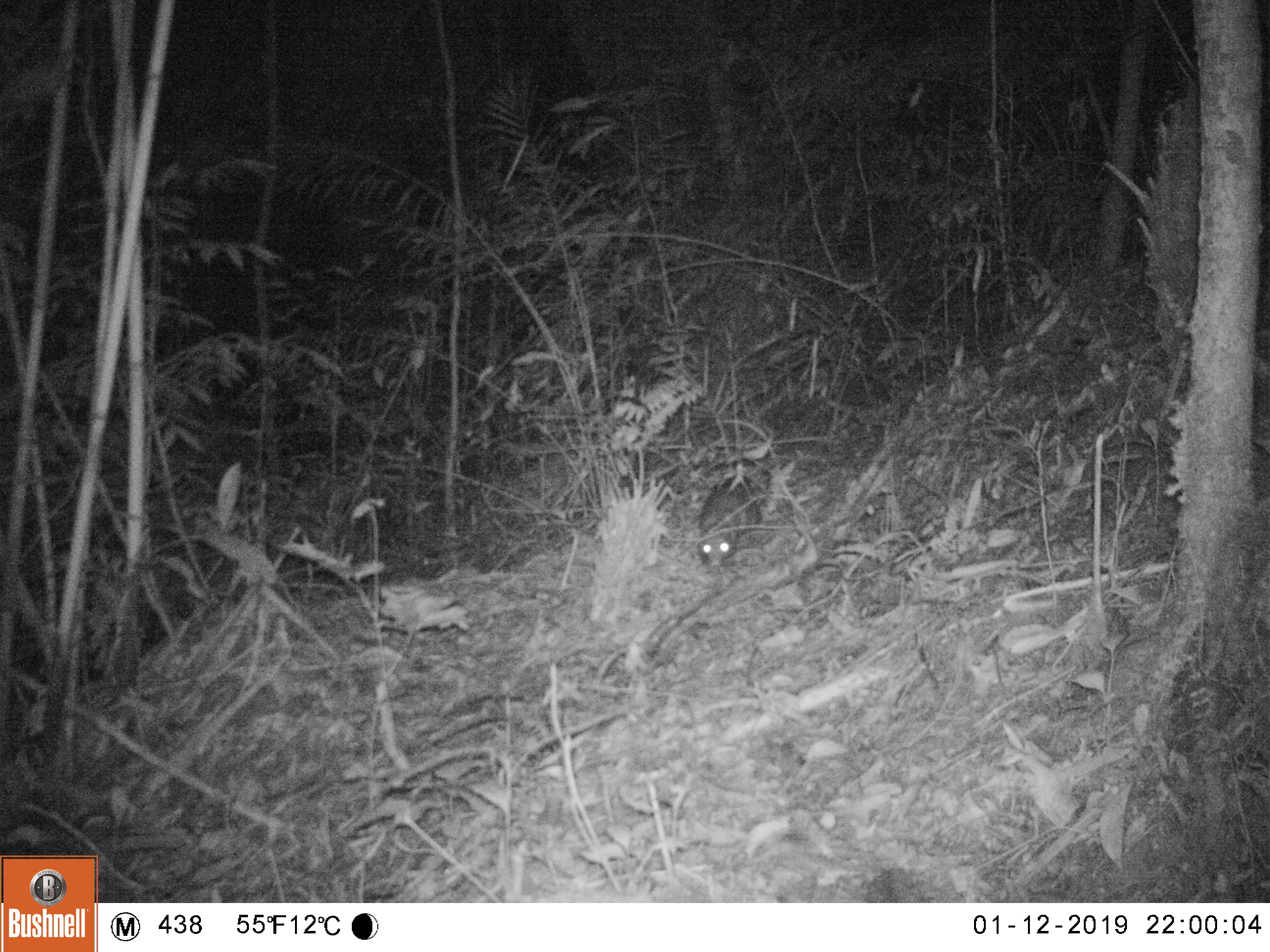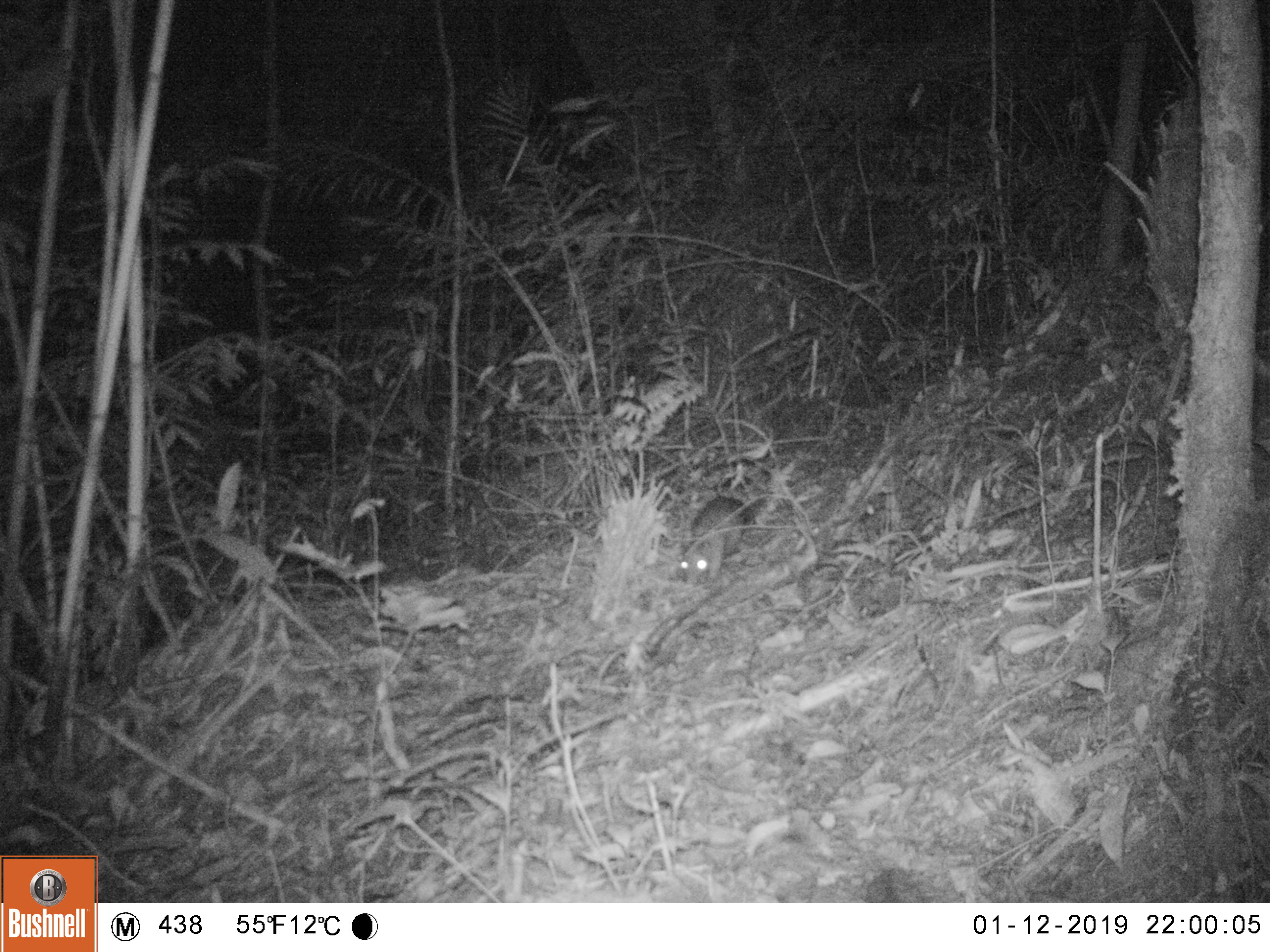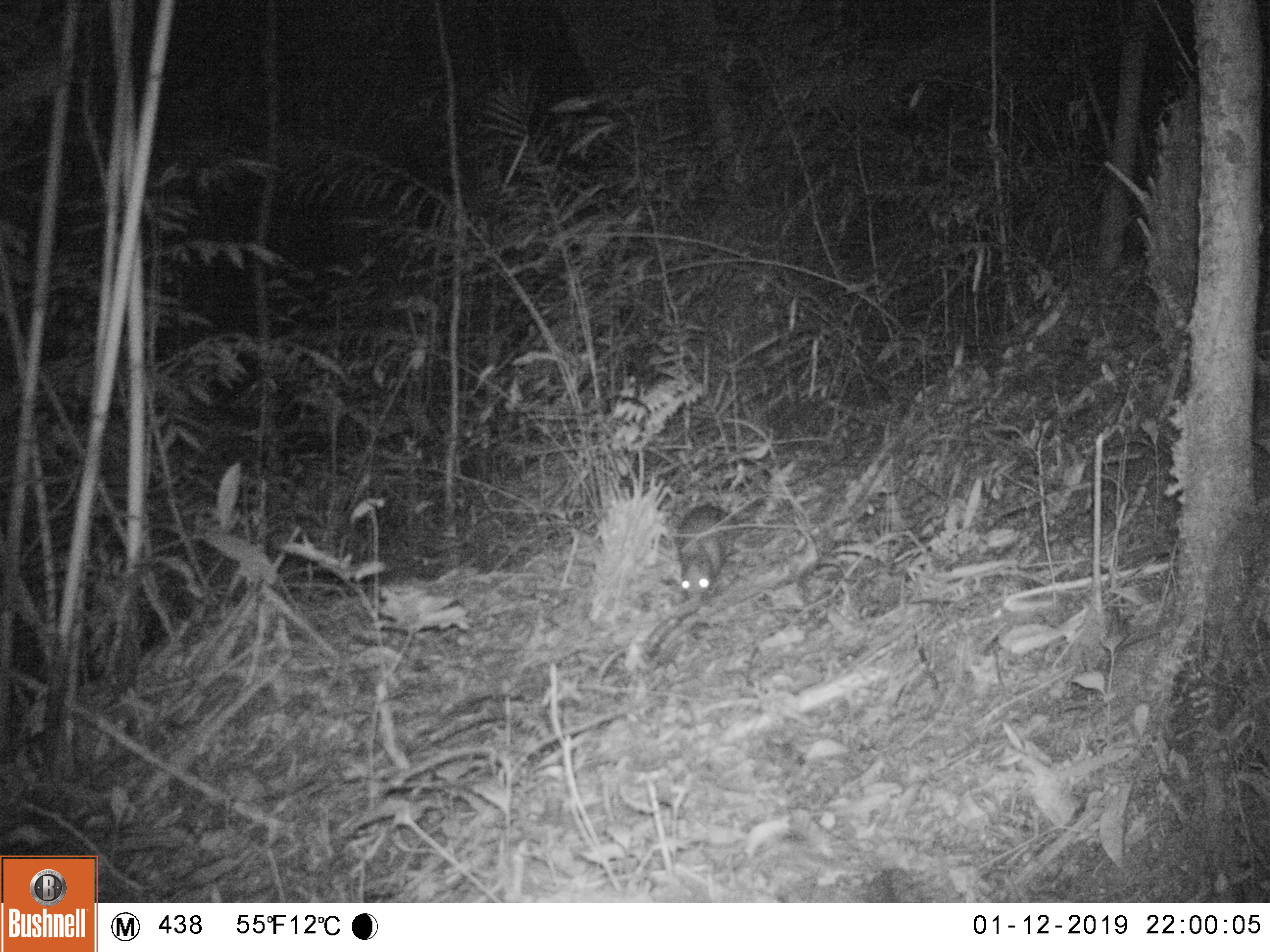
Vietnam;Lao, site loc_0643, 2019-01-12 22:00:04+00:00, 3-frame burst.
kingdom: Animalia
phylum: Chordata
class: Mammalia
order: Rodentia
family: Hystricidae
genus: Atherurus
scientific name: Atherurus macrourus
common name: asiatic brush-tailed porcupine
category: asiatic brush tailed porcupine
Asiatic brush tailed porcupine (asiatic brush-tailed porcupine) (Atherurus macrourus). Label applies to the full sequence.